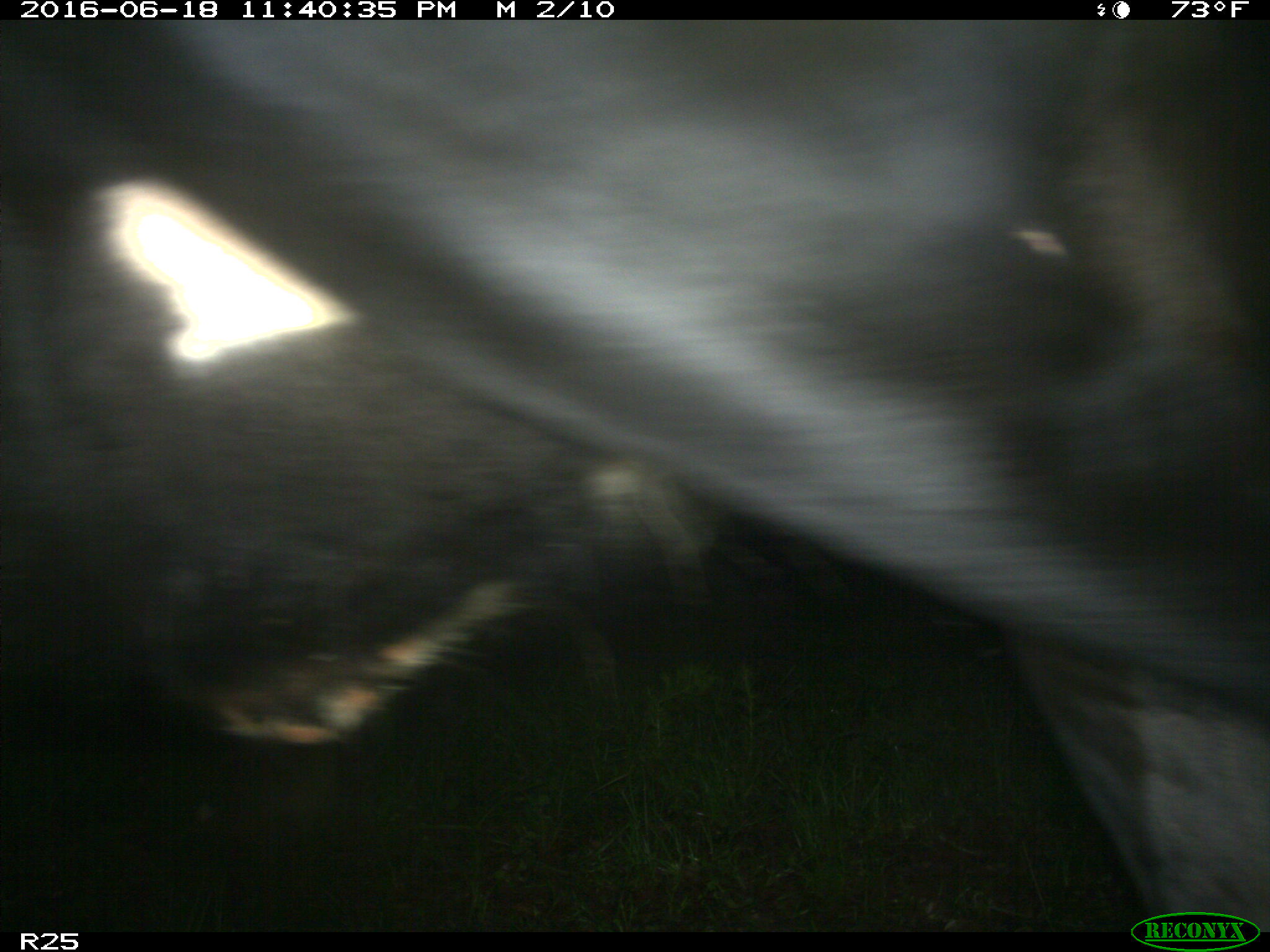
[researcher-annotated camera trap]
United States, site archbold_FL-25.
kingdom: Animalia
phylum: Chordata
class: Mammalia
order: Artiodactyla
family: Bovidae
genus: Bos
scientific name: Bos taurus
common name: domestic cow